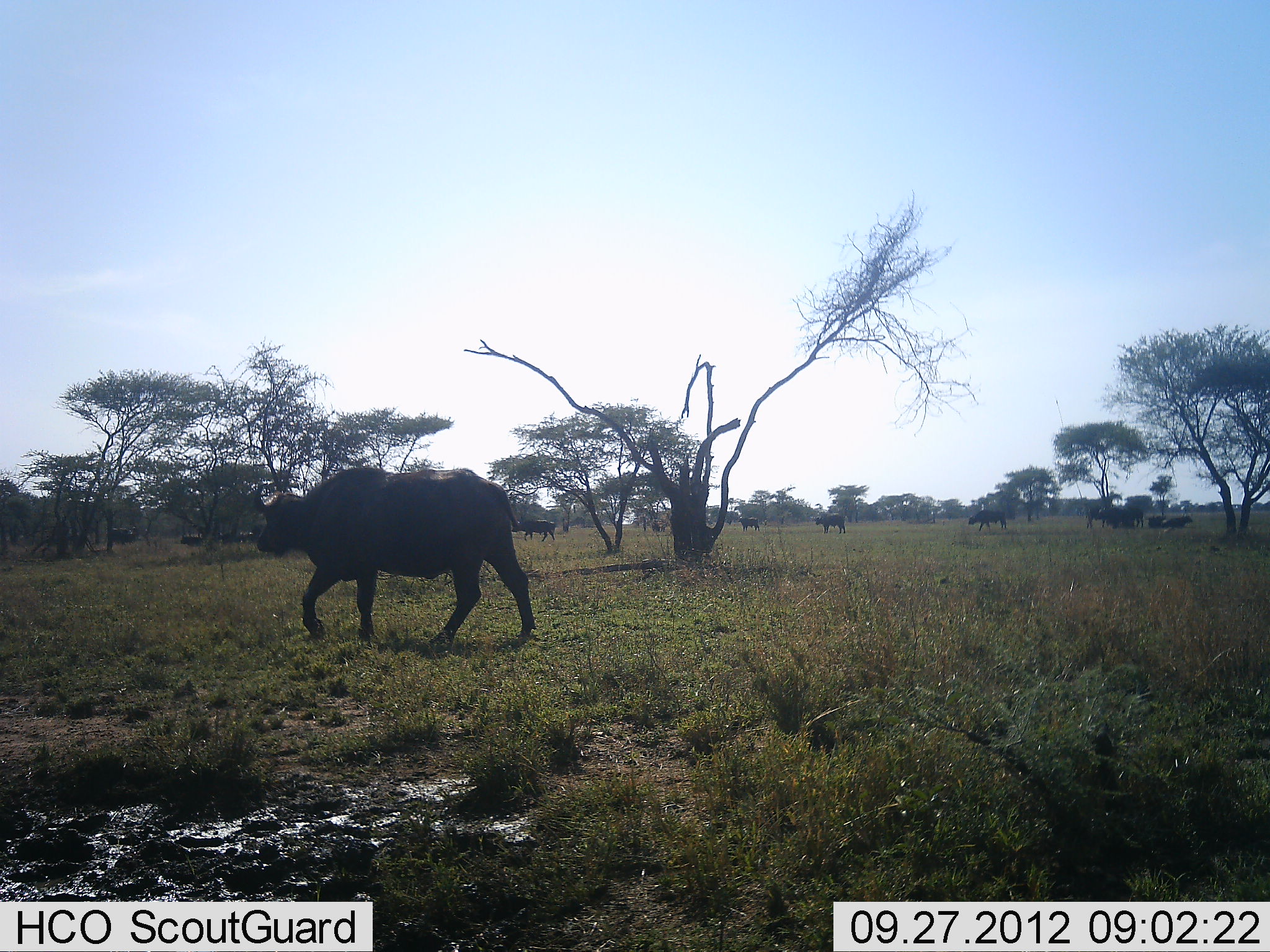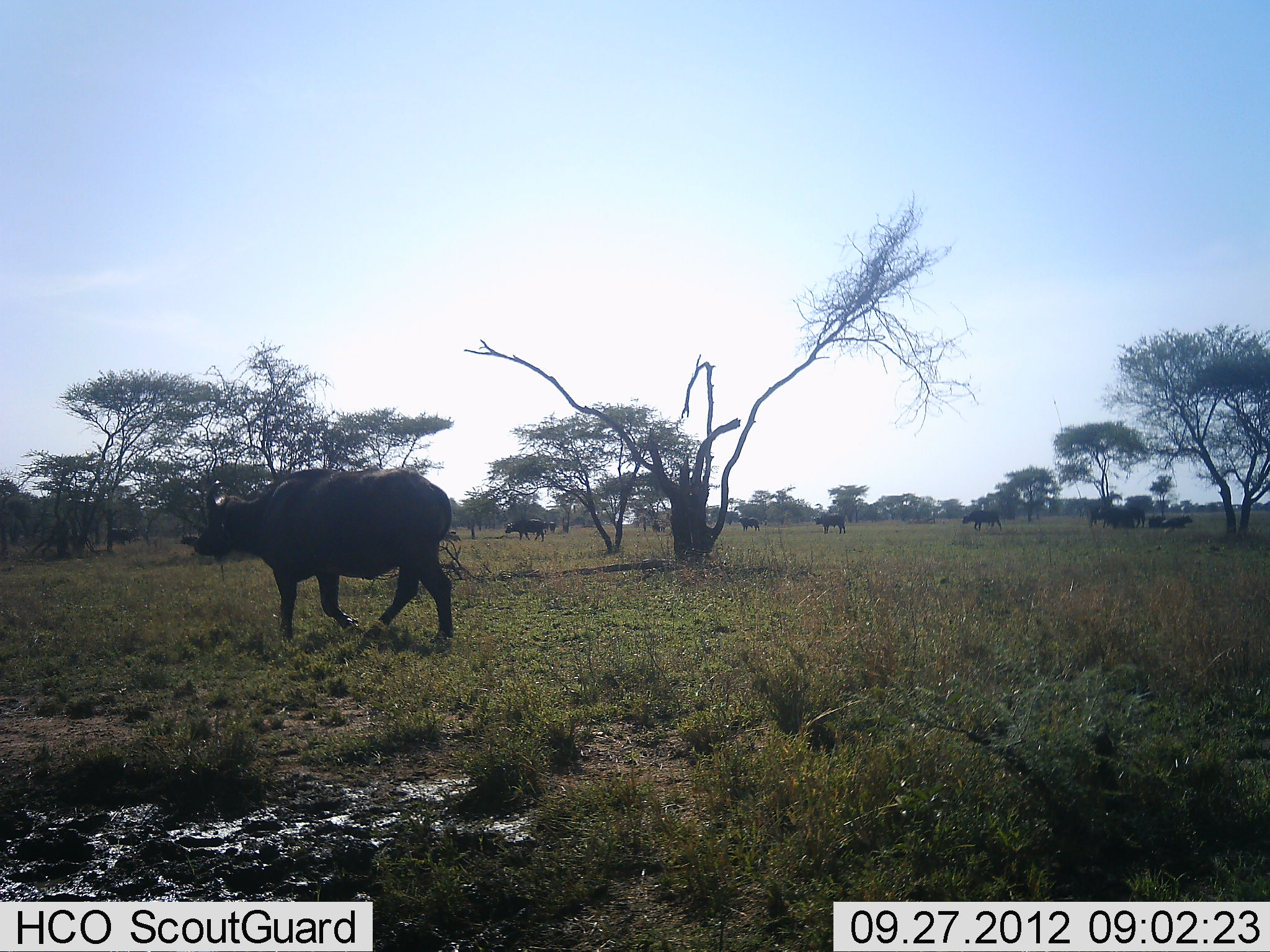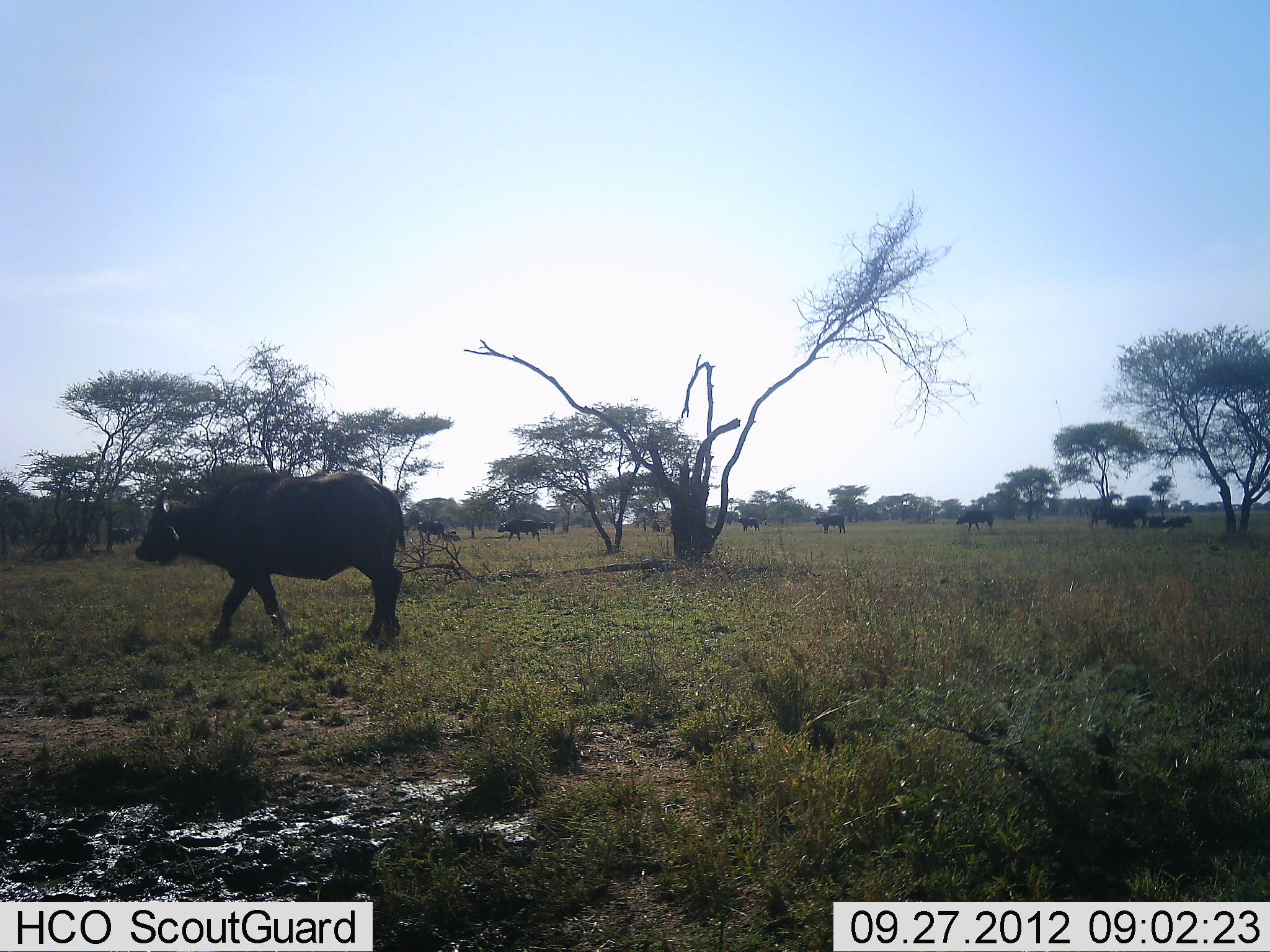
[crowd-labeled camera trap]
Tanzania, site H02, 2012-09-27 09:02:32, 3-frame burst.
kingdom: Animalia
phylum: Chordata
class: Mammalia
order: Artiodactyla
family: Bovidae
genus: Syncerus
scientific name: Syncerus caffer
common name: cape buffalo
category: buffalo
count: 11-50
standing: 50%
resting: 30%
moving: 100%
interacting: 0%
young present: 10%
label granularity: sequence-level